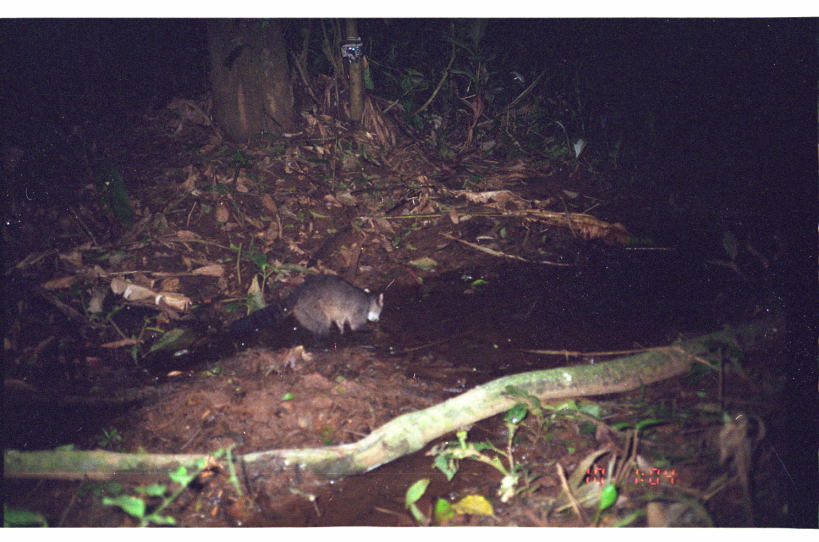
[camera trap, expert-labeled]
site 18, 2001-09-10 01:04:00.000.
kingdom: Animalia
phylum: Chordata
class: Mammalia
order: Carnivora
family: Procyonidae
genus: Procyon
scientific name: Procyon cancrivorus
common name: crab-eating raccoon